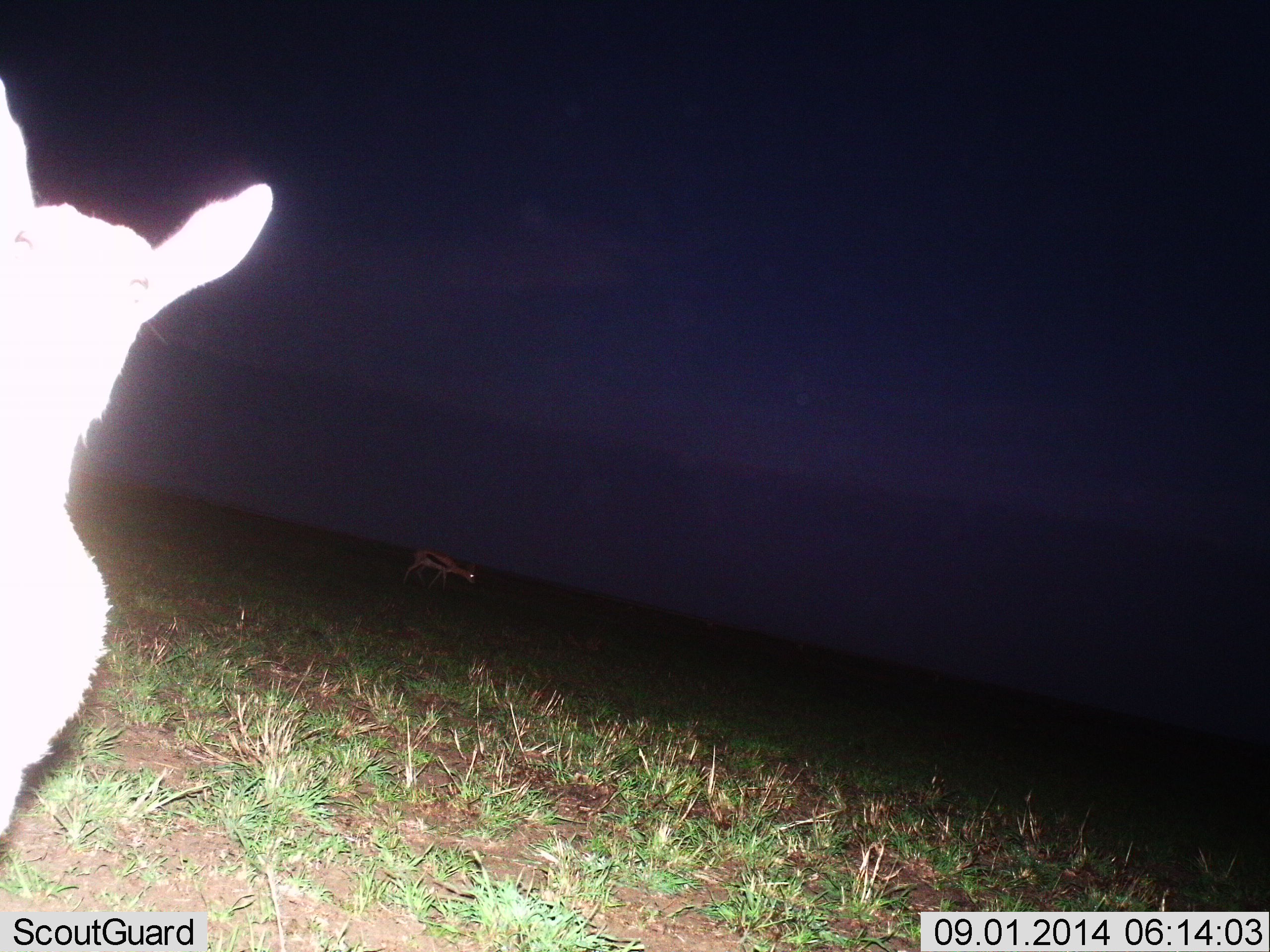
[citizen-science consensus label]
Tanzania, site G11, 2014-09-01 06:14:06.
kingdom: Animalia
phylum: Chordata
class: Mammalia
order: Artiodactyla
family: Bovidae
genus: Eudorcas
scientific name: Eudorcas thomsonii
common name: thomson's gazelle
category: gazellethomsons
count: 2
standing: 90%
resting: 0%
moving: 40%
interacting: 10%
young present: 10%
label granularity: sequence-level